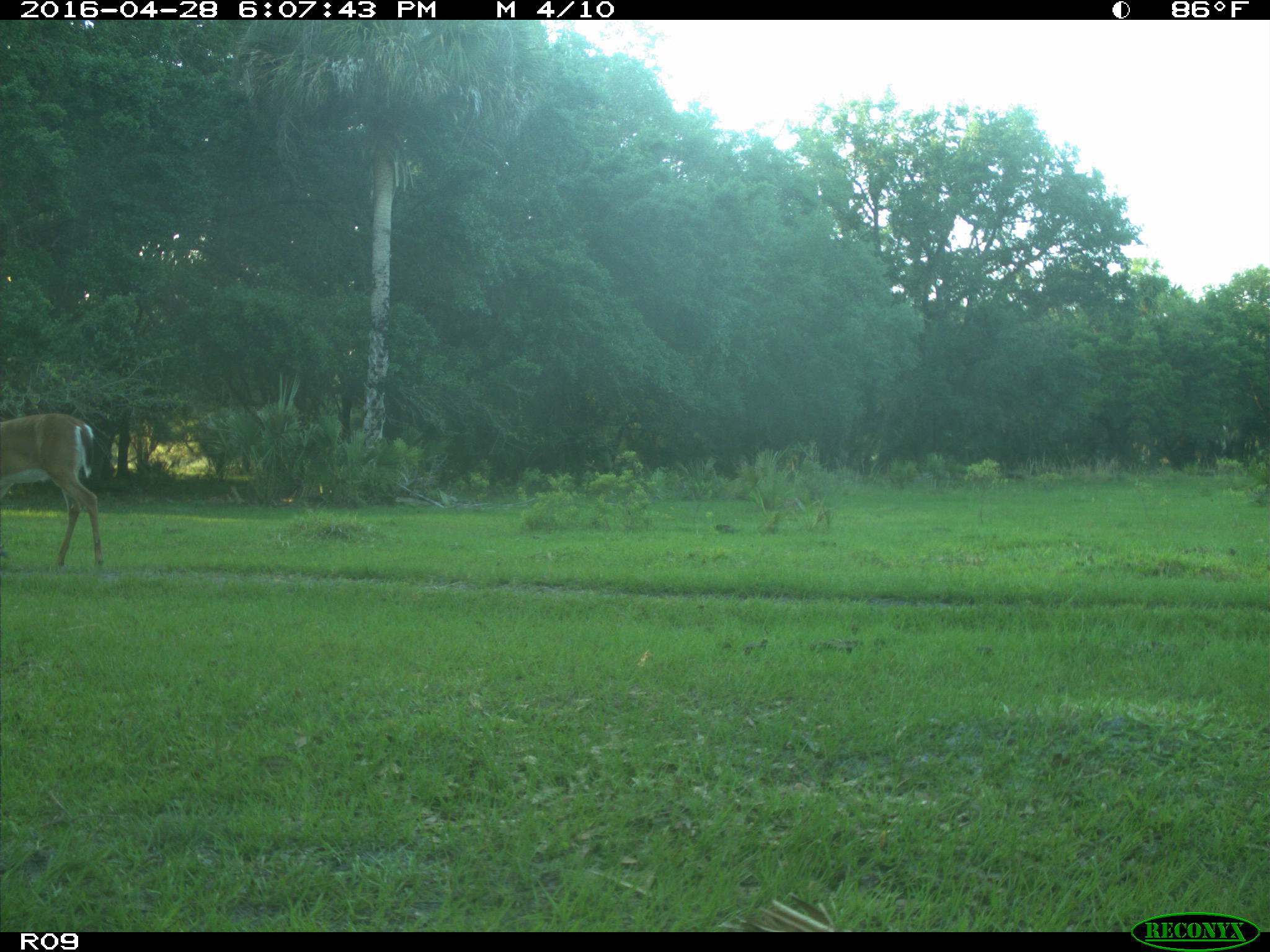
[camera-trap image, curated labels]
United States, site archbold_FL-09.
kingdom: Animalia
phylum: Chordata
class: Mammalia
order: Artiodactyla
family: Cervidae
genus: Odocoileus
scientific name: Odocoileus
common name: deer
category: unidentified deer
Unidentified deer (deer) (Odocoileus).